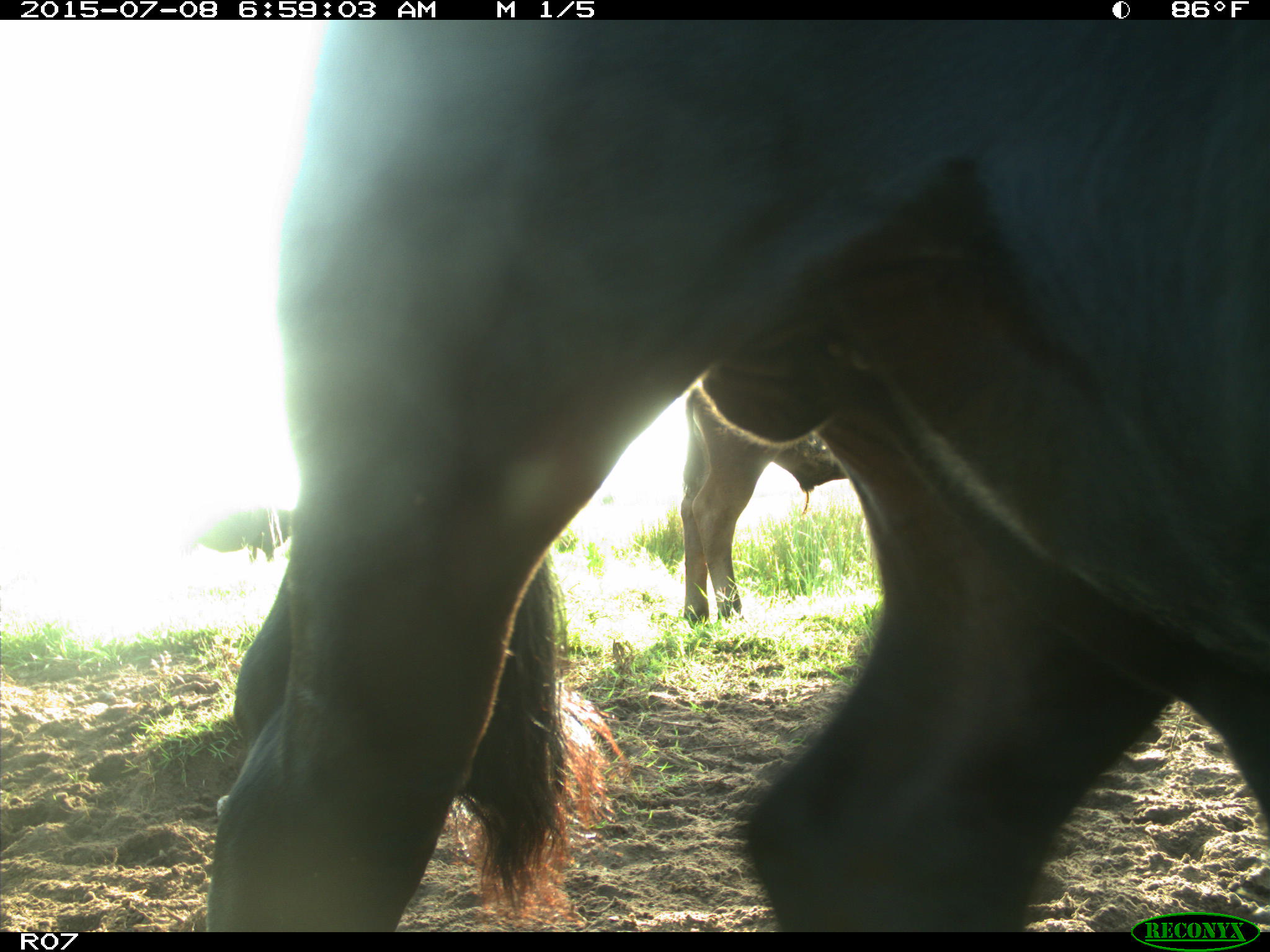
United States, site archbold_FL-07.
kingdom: Animalia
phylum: Chordata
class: Mammalia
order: Artiodactyla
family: Bovidae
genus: Bos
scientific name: Bos taurus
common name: domestic cow